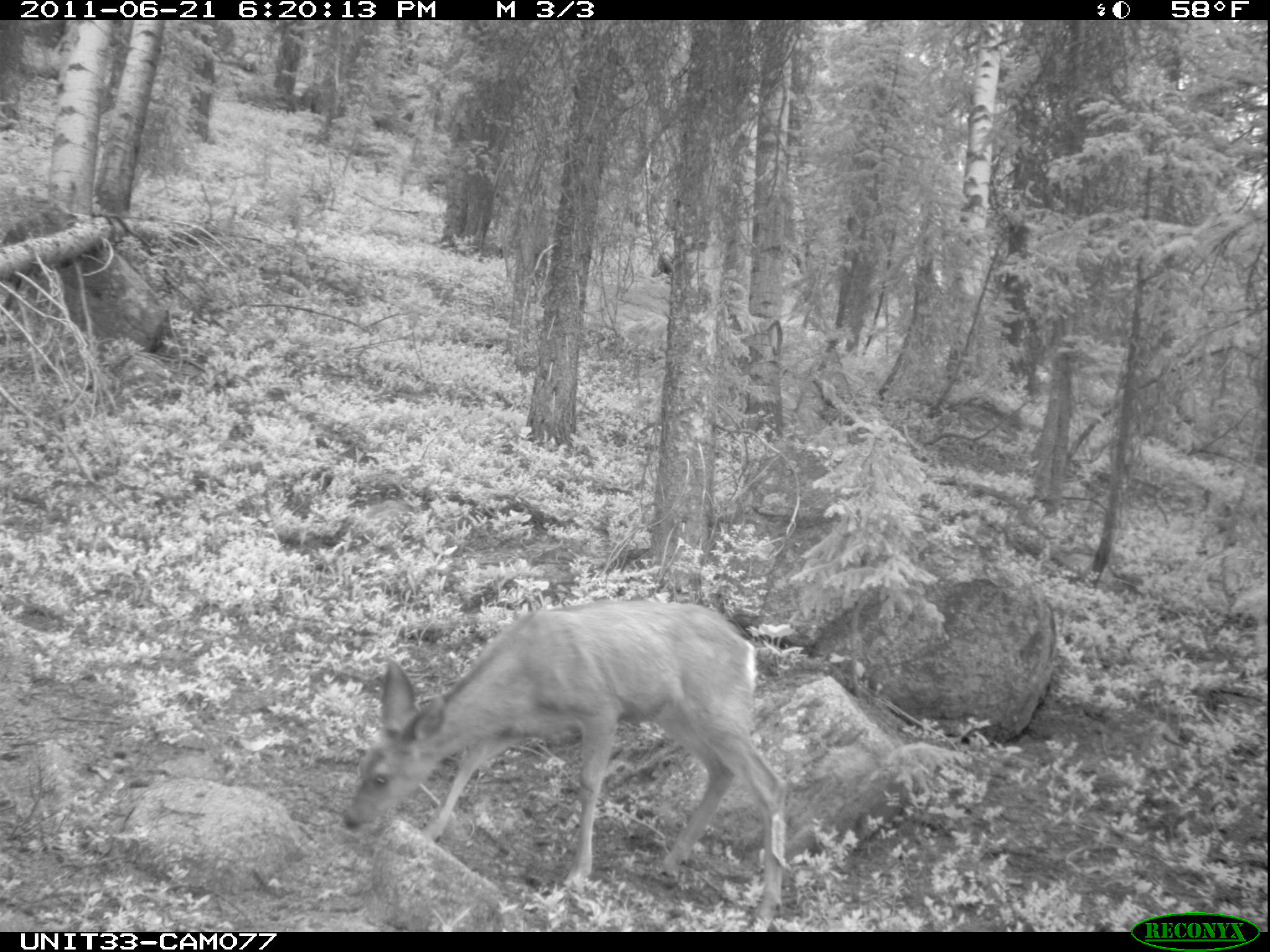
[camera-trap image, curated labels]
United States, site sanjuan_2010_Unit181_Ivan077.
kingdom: Animalia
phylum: Chordata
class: Mammalia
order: Artiodactyla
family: Cervidae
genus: Odocoileus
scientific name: Odocoileus hemionus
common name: mule deer